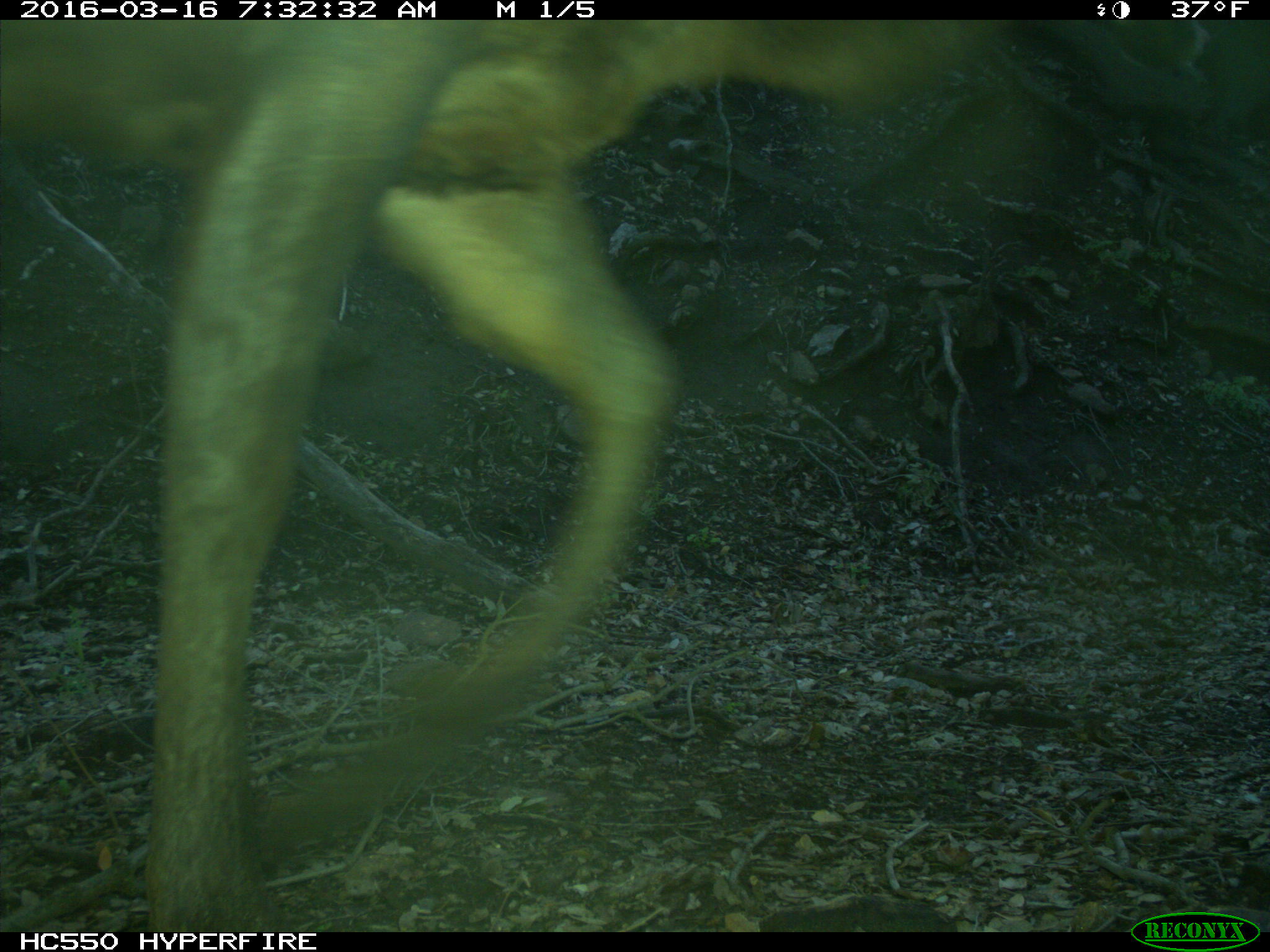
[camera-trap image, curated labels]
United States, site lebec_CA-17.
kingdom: Animalia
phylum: Chordata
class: Mammalia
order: Artiodactyla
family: Cervidae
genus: Cervus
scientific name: Cervus canadensis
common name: elk